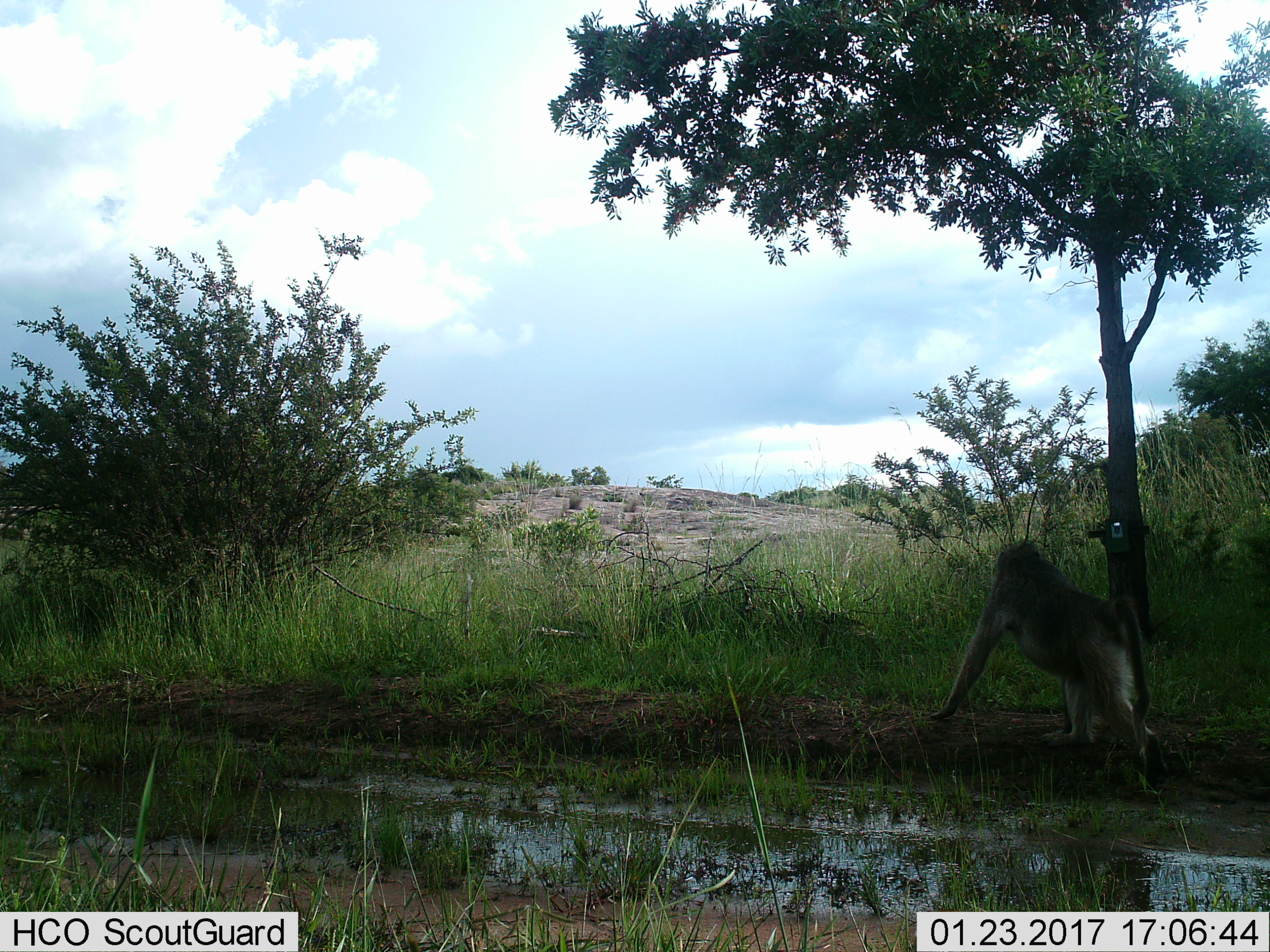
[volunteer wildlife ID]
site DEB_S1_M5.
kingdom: Animalia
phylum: Chordata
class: Mammalia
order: Primates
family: Cercopithecidae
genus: Papio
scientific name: Papio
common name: baboon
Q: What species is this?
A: Baboon (Papio).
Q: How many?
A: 1.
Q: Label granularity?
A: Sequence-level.